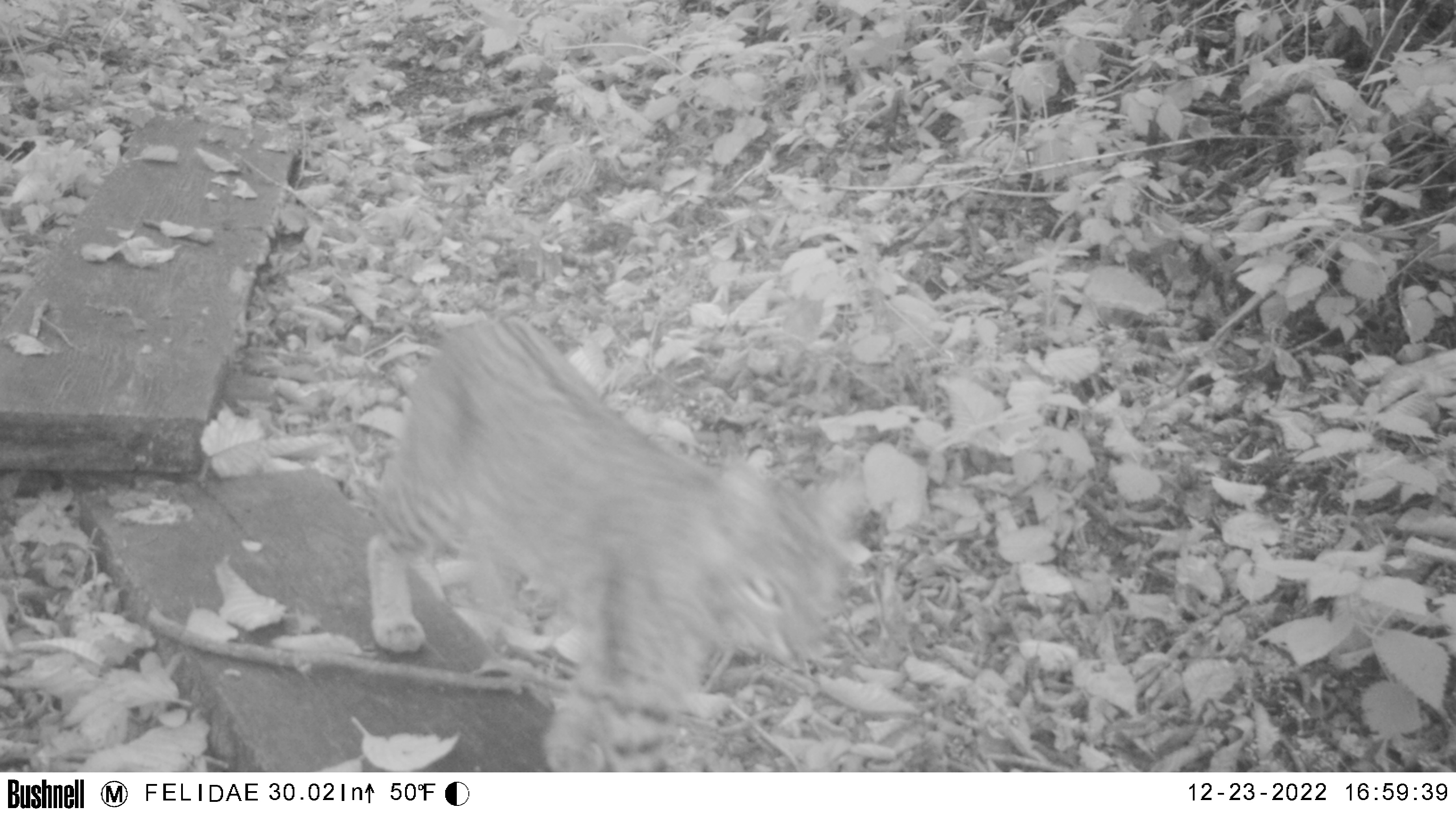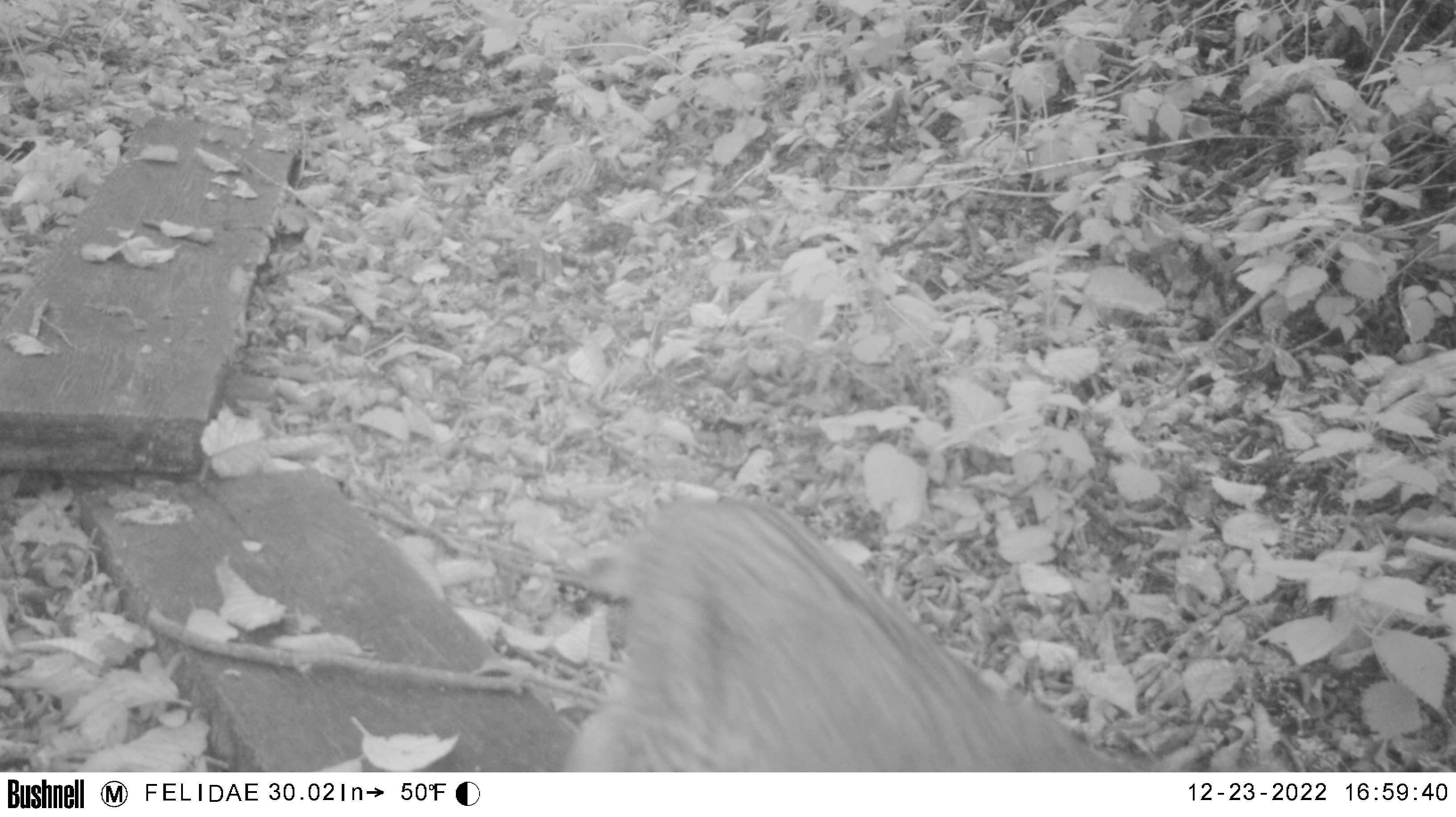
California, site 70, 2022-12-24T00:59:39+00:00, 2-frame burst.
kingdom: Animalia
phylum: Chordata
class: Mammalia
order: Carnivora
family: Felidae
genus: Lynx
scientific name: Lynx rufus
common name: bobcat